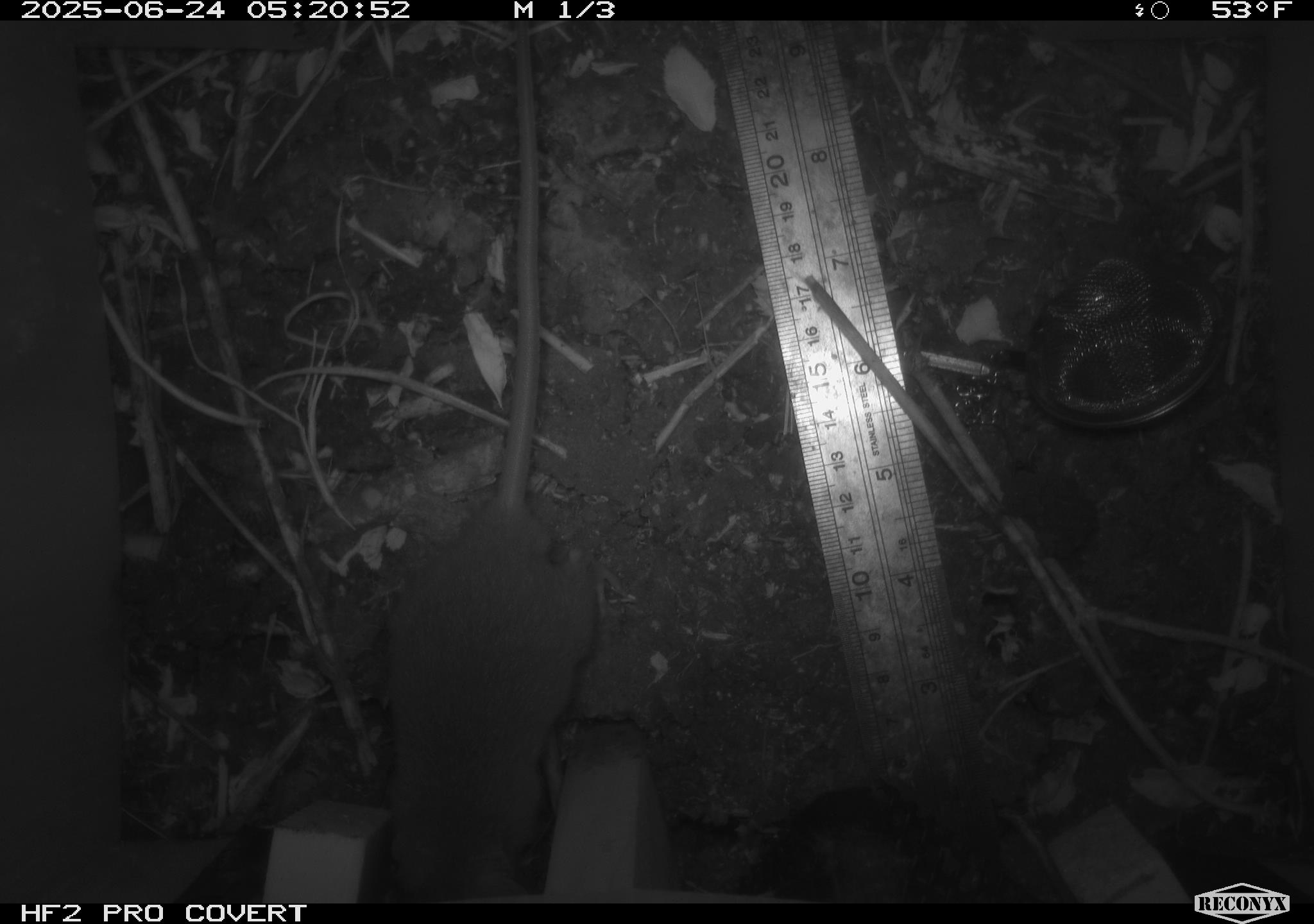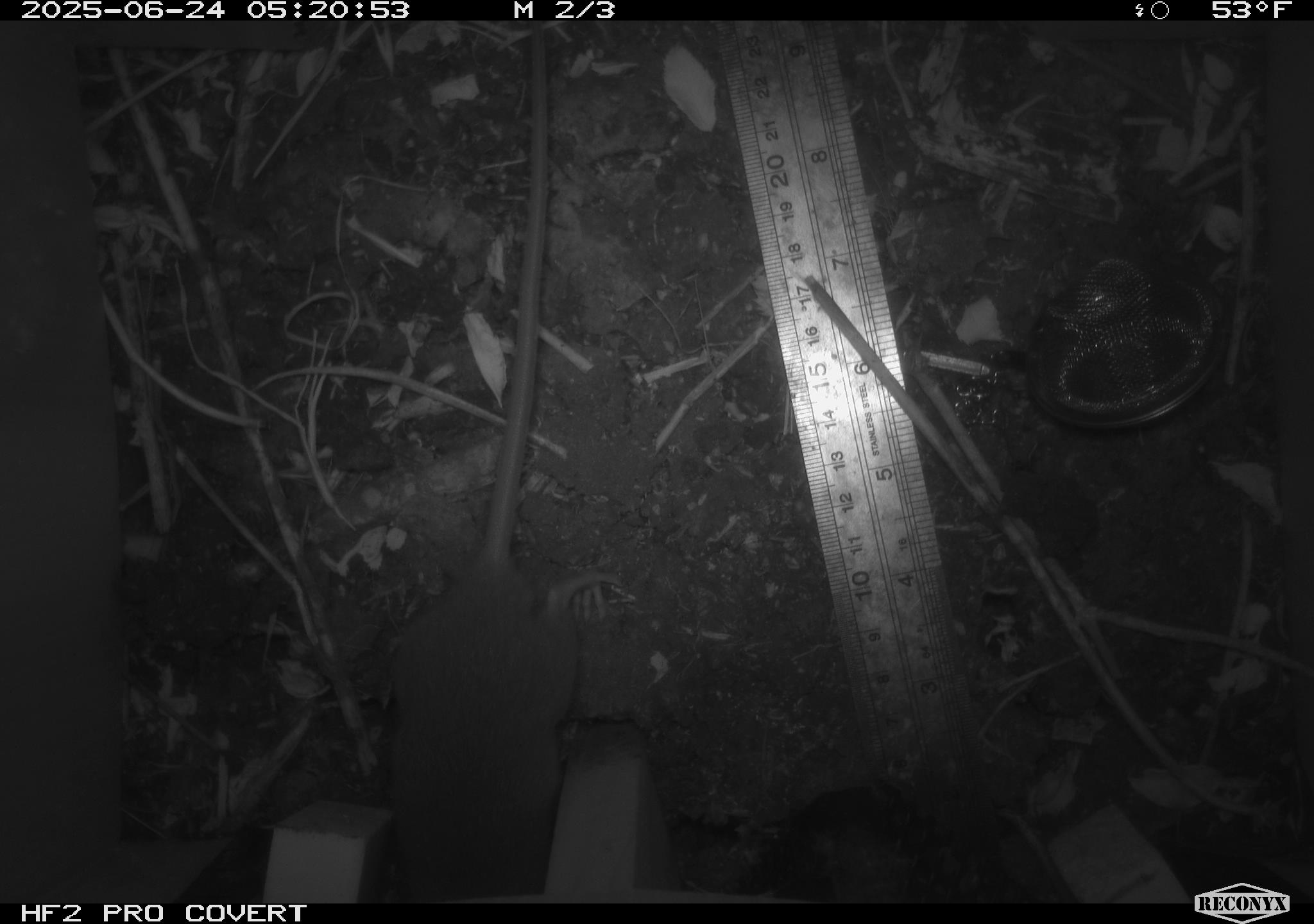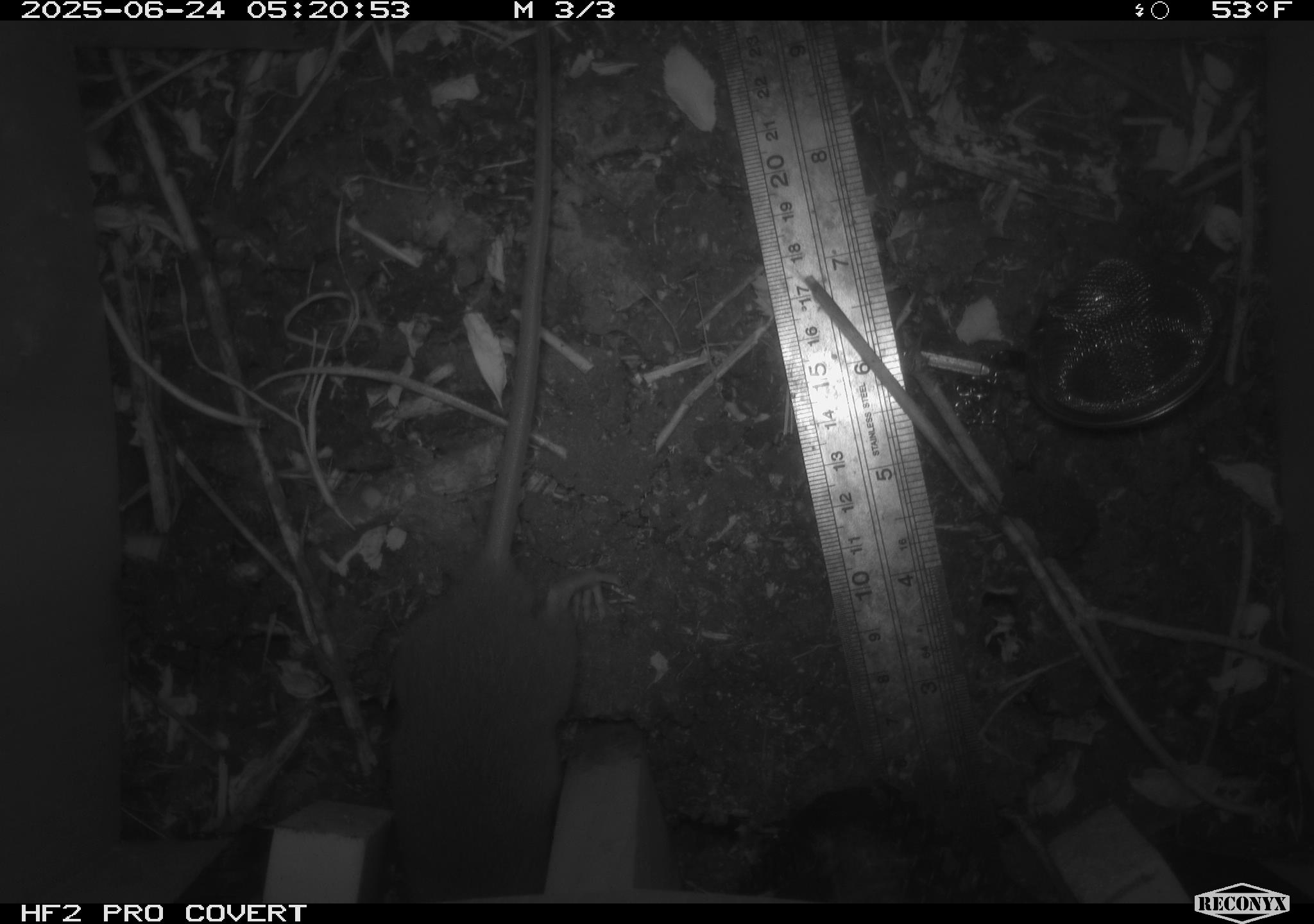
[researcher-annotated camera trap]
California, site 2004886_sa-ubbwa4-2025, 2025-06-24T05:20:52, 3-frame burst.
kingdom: Animalia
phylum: Chordata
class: Mammalia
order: Rodentia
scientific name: Rodentia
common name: rodent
Rodent (Rodentia).